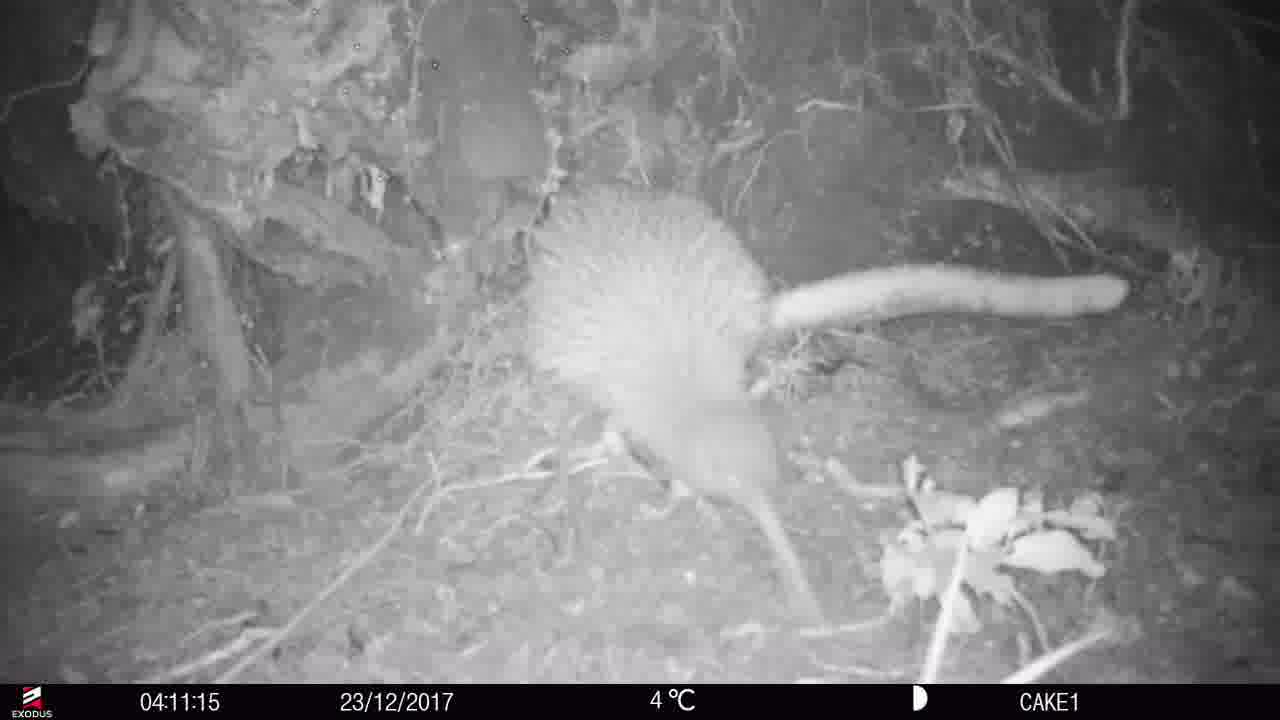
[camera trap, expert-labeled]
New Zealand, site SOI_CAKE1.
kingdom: Animalia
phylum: Chordata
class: Aves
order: Apterygiformes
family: Apterygidae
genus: Apteryx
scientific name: Apteryx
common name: kiwi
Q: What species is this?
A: Kiwi (Apteryx).